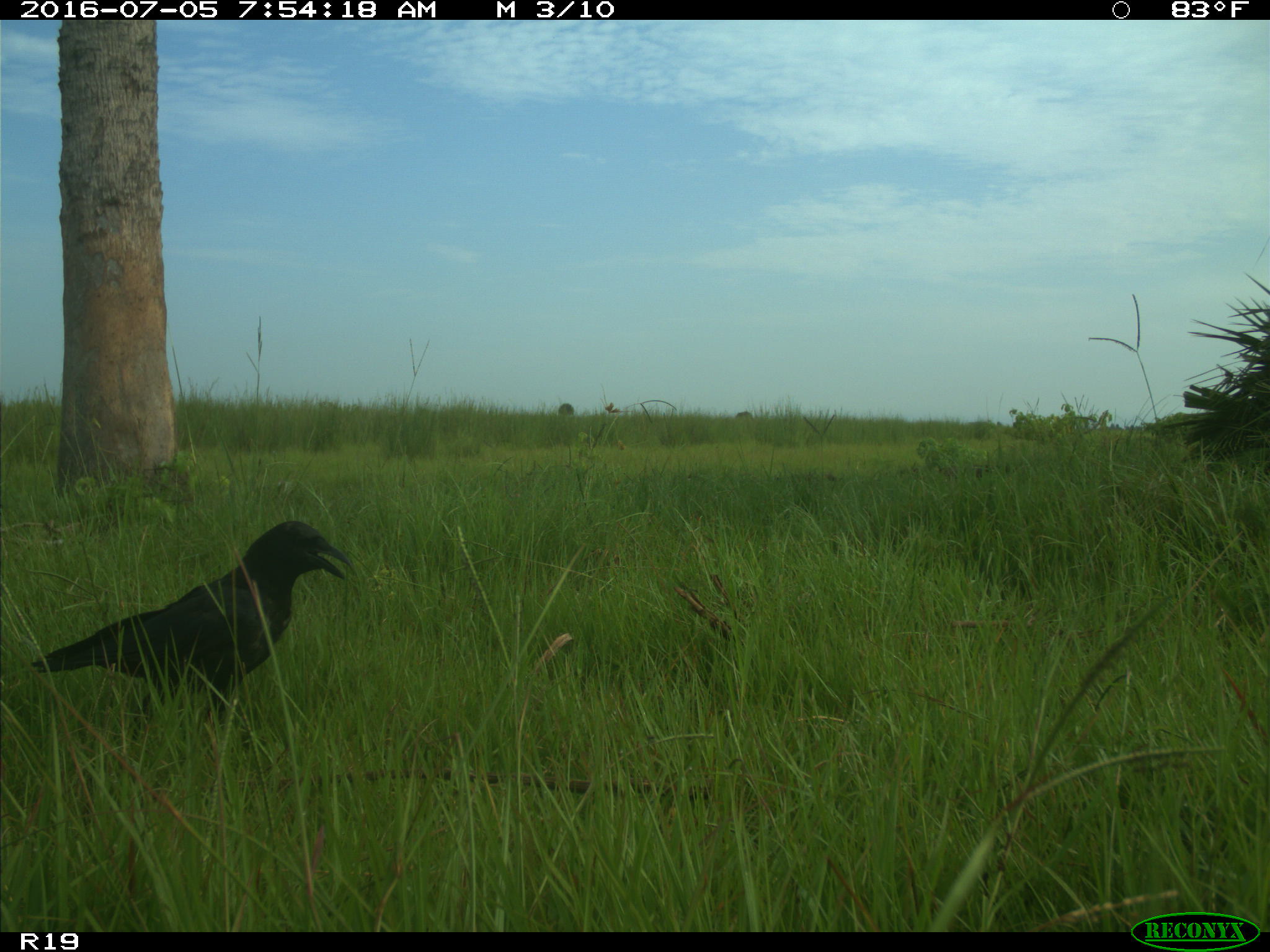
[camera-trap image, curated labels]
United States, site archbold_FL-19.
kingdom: Animalia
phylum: Chordata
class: Aves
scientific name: Aves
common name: birds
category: unidentified bird